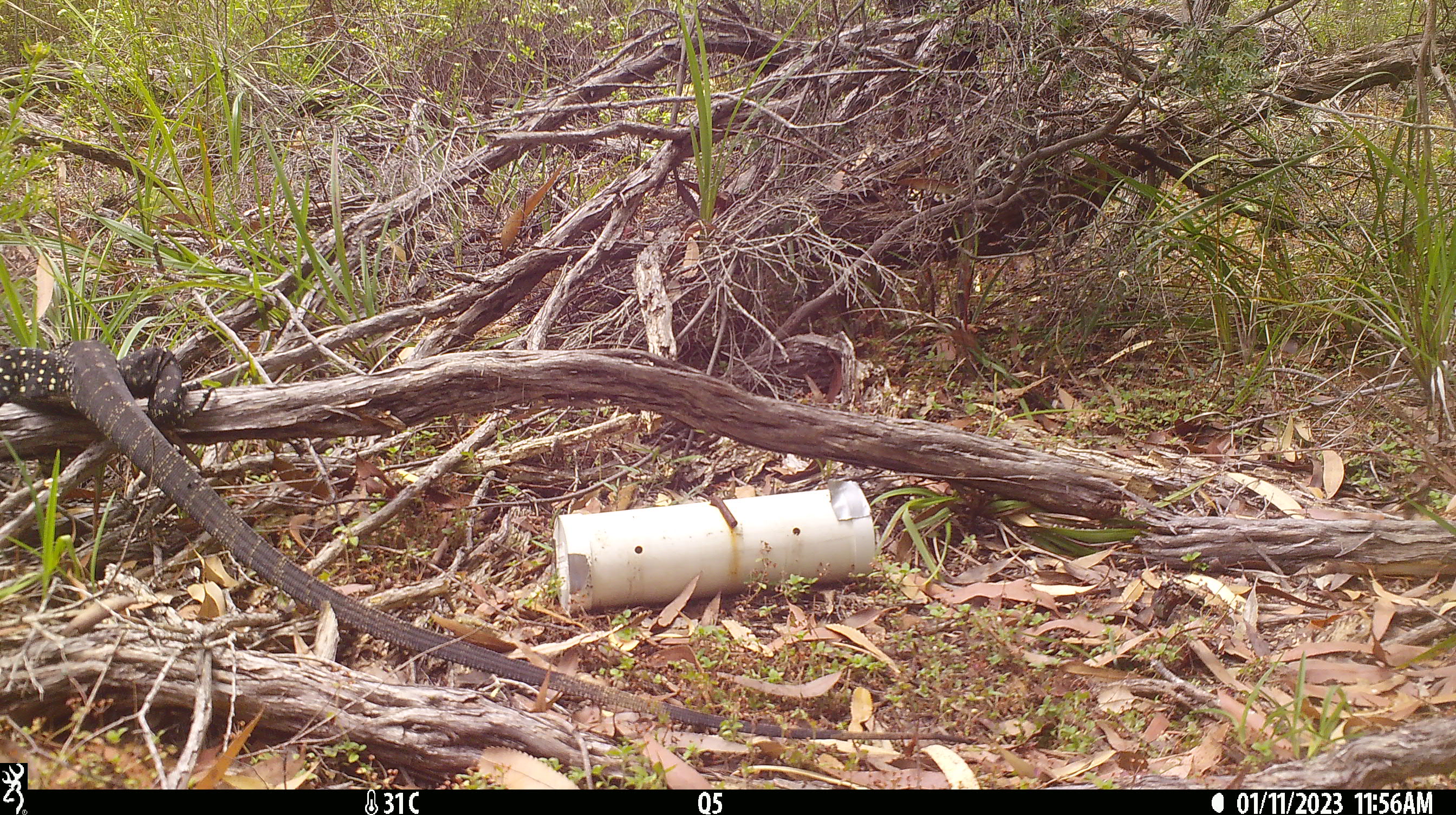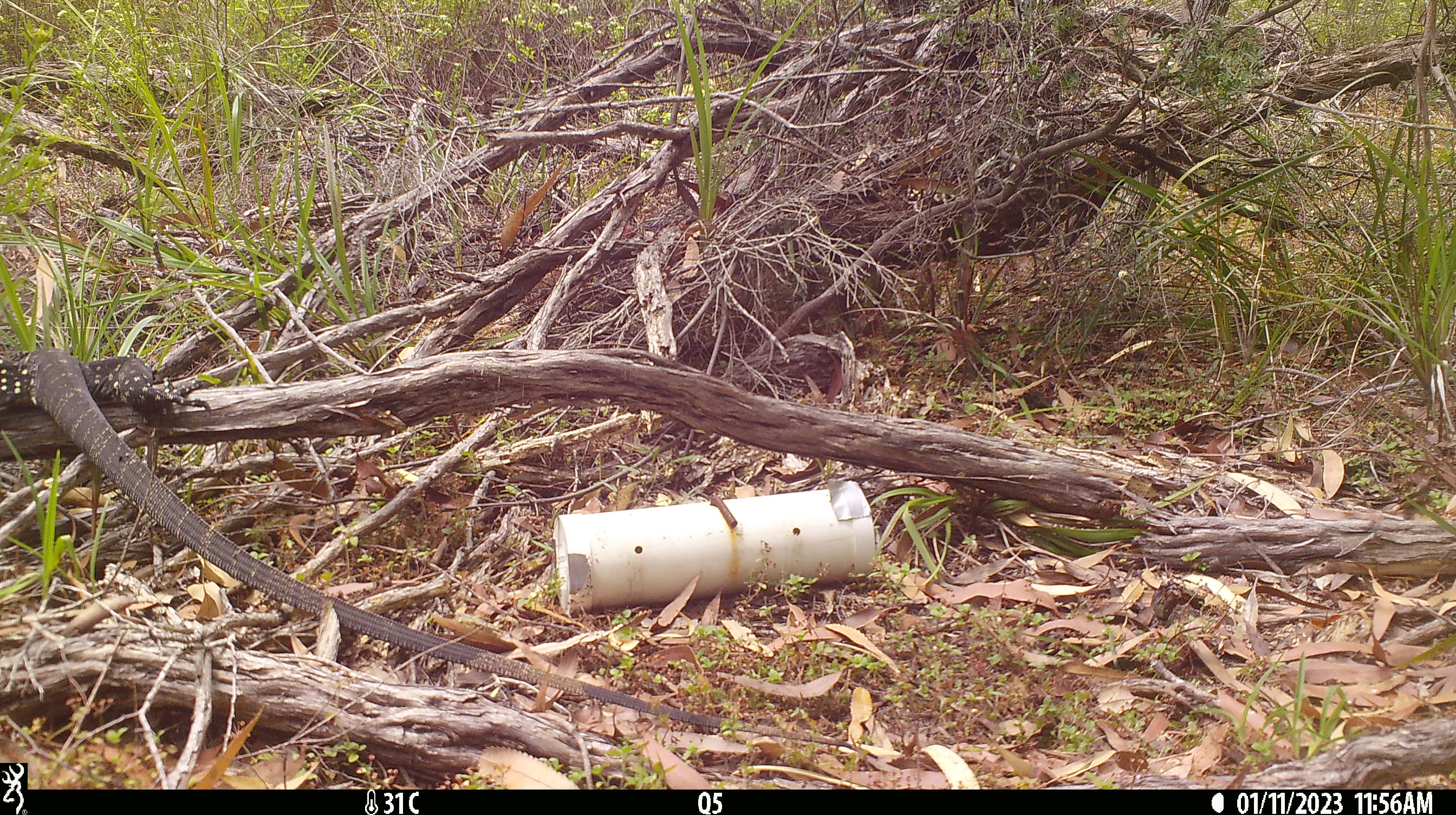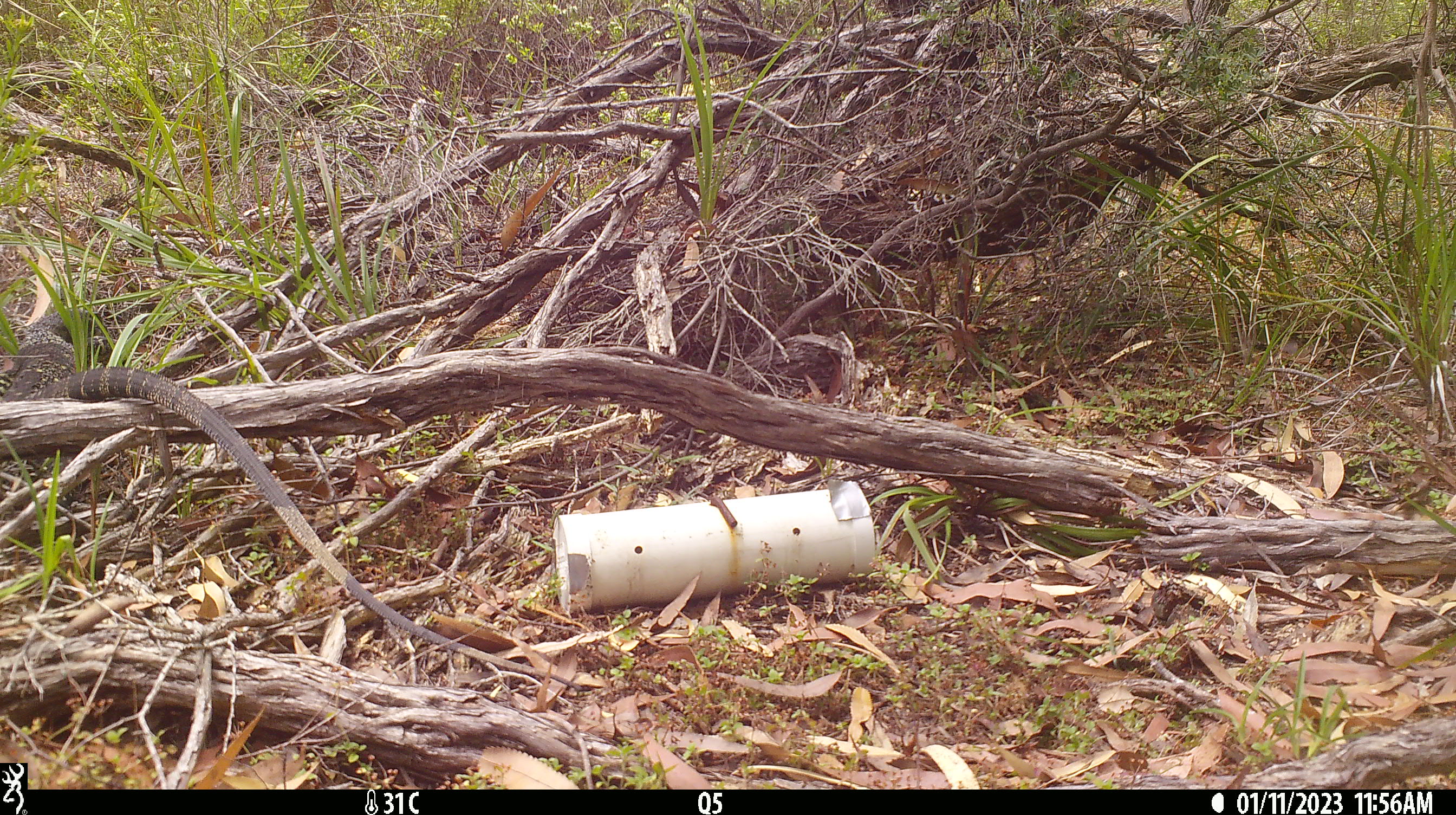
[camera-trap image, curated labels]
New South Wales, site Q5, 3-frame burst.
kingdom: Animalia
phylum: Chordata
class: Reptilia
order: Squamata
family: Varanidae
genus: Varanus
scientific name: Varanus varius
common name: lace monitor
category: goanna